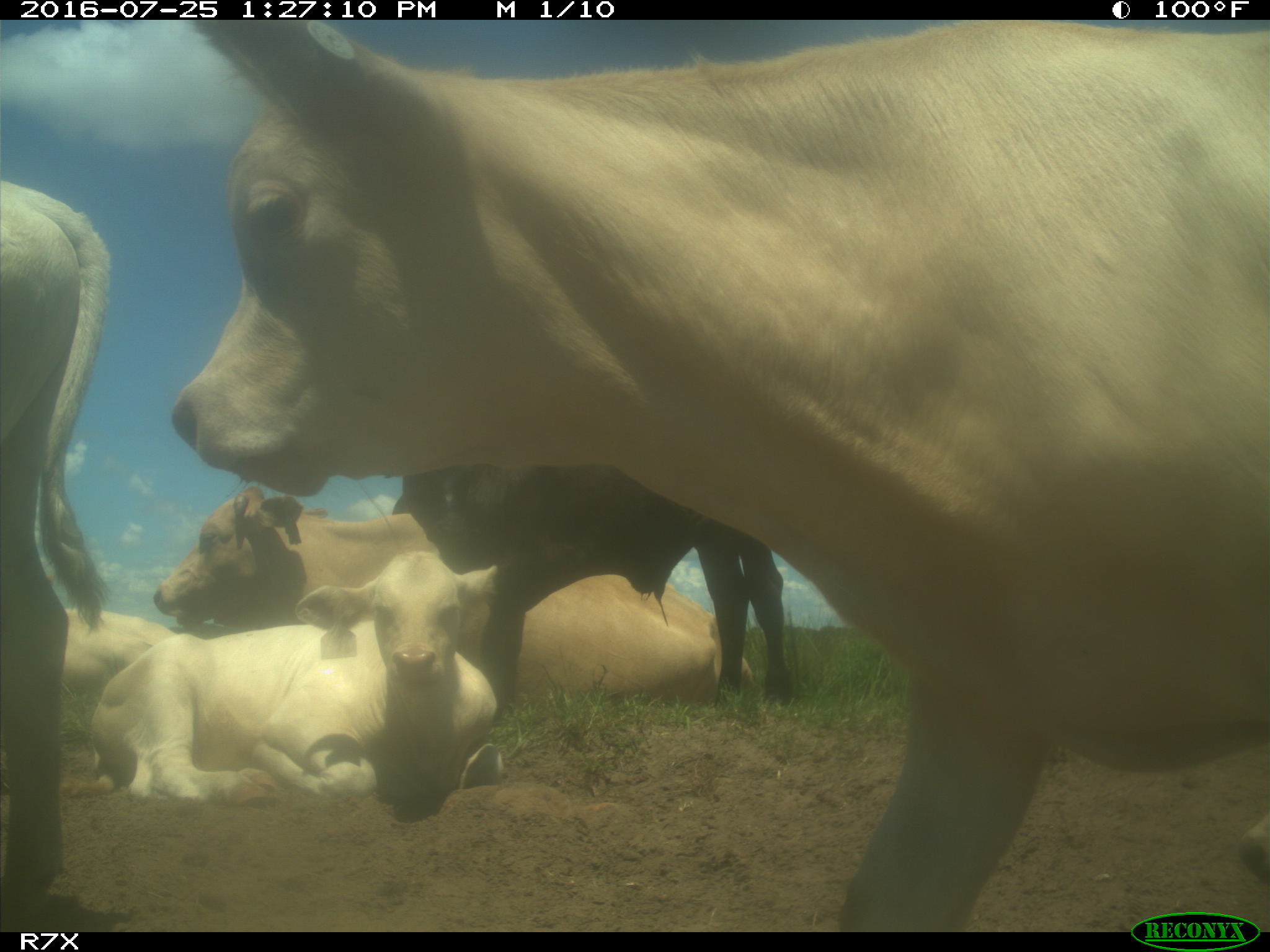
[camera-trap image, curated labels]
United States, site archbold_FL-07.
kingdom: Animalia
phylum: Chordata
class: Mammalia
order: Artiodactyla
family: Bovidae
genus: Bos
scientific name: Bos taurus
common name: domestic cow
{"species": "Bos taurus (domestic cow)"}